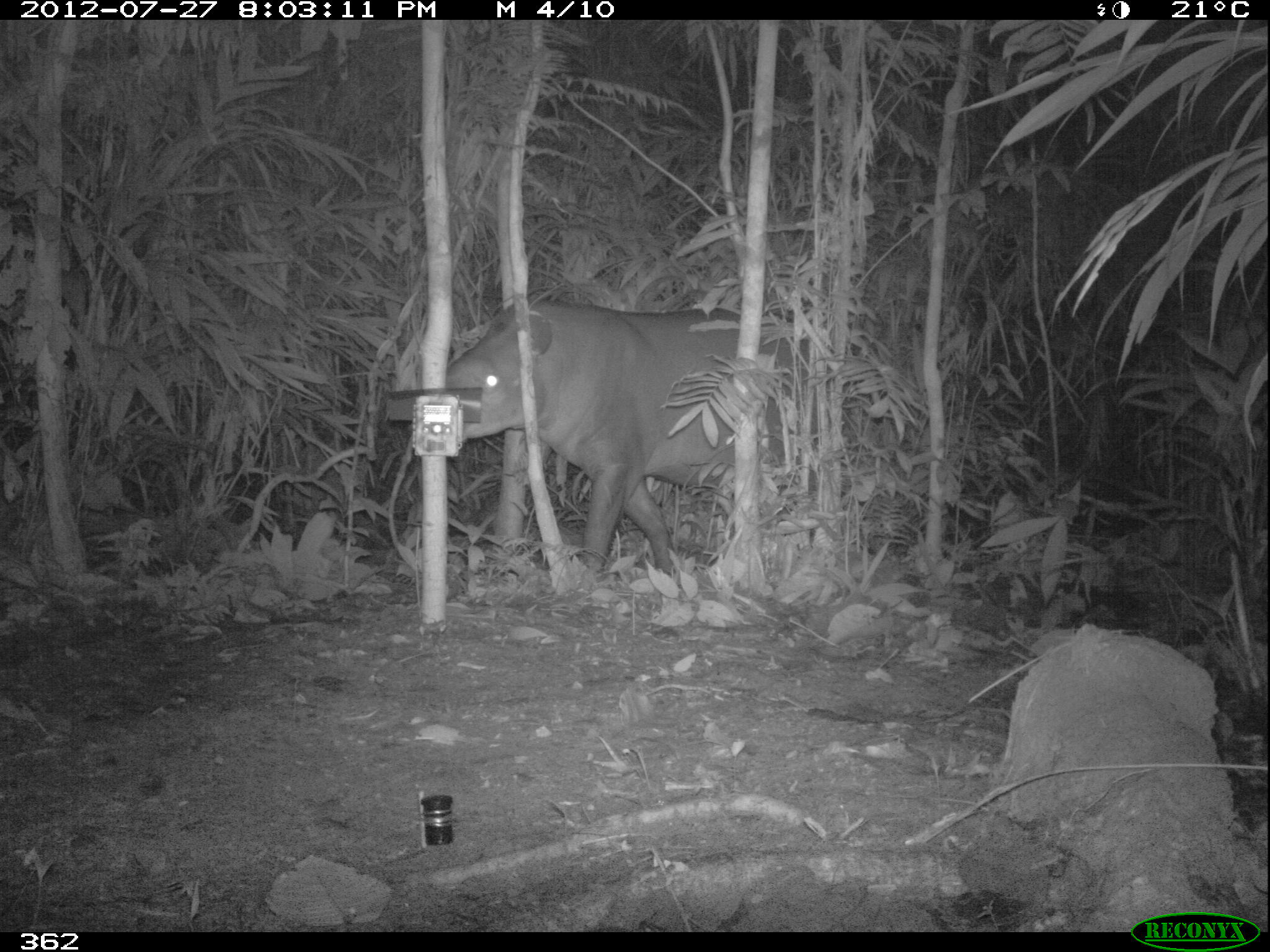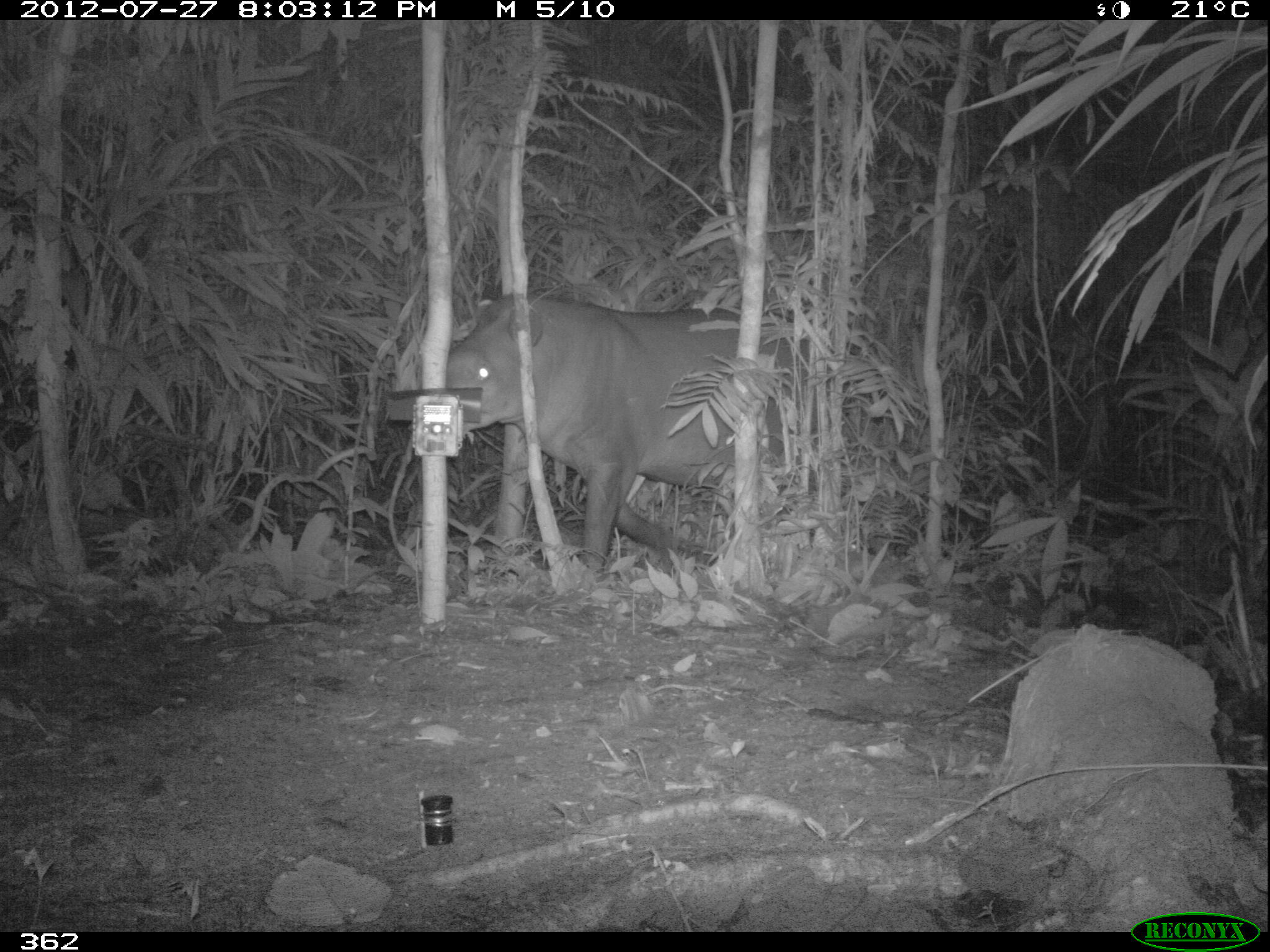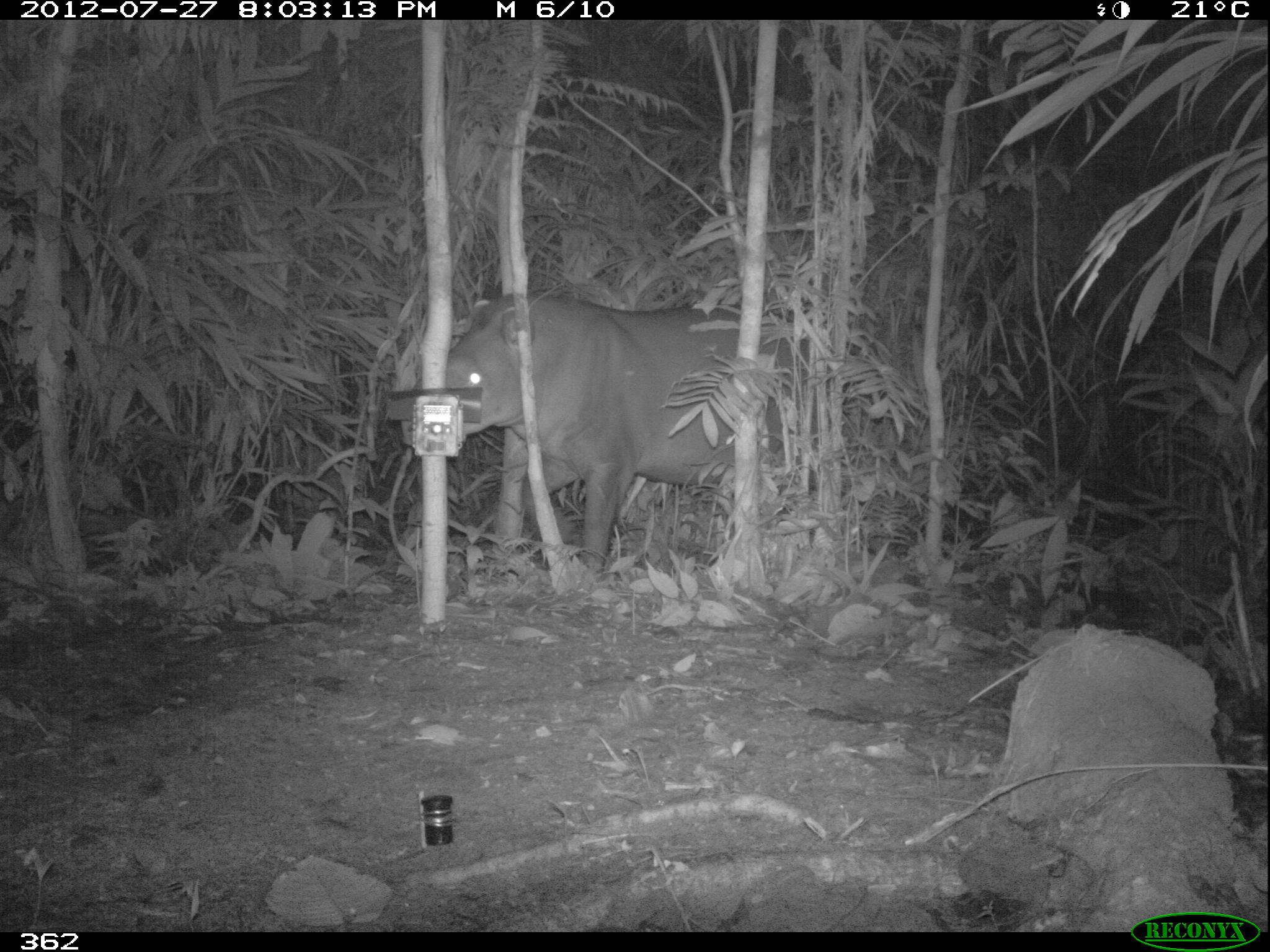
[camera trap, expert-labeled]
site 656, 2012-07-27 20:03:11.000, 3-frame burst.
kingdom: Animalia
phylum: Chordata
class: Mammalia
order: Perissodactyla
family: Tapiridae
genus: Tapirus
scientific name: Tapirus terrestris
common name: south american tapir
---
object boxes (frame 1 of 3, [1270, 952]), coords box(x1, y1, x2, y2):
tapirus terrestris: box(445, 293, 834, 575)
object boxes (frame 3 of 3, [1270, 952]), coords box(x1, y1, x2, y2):
tapirus terrestris: box(398, 290, 845, 579)